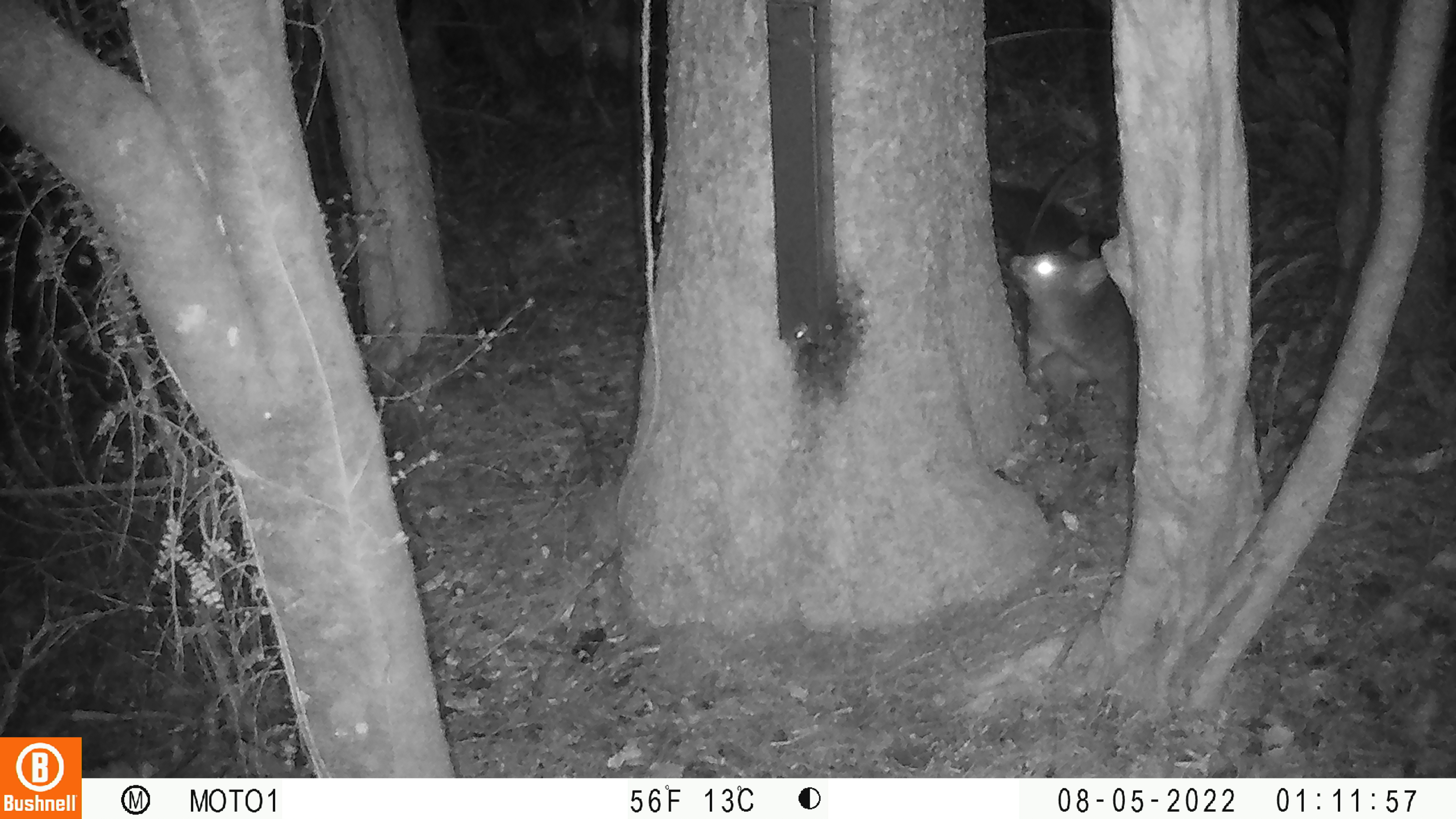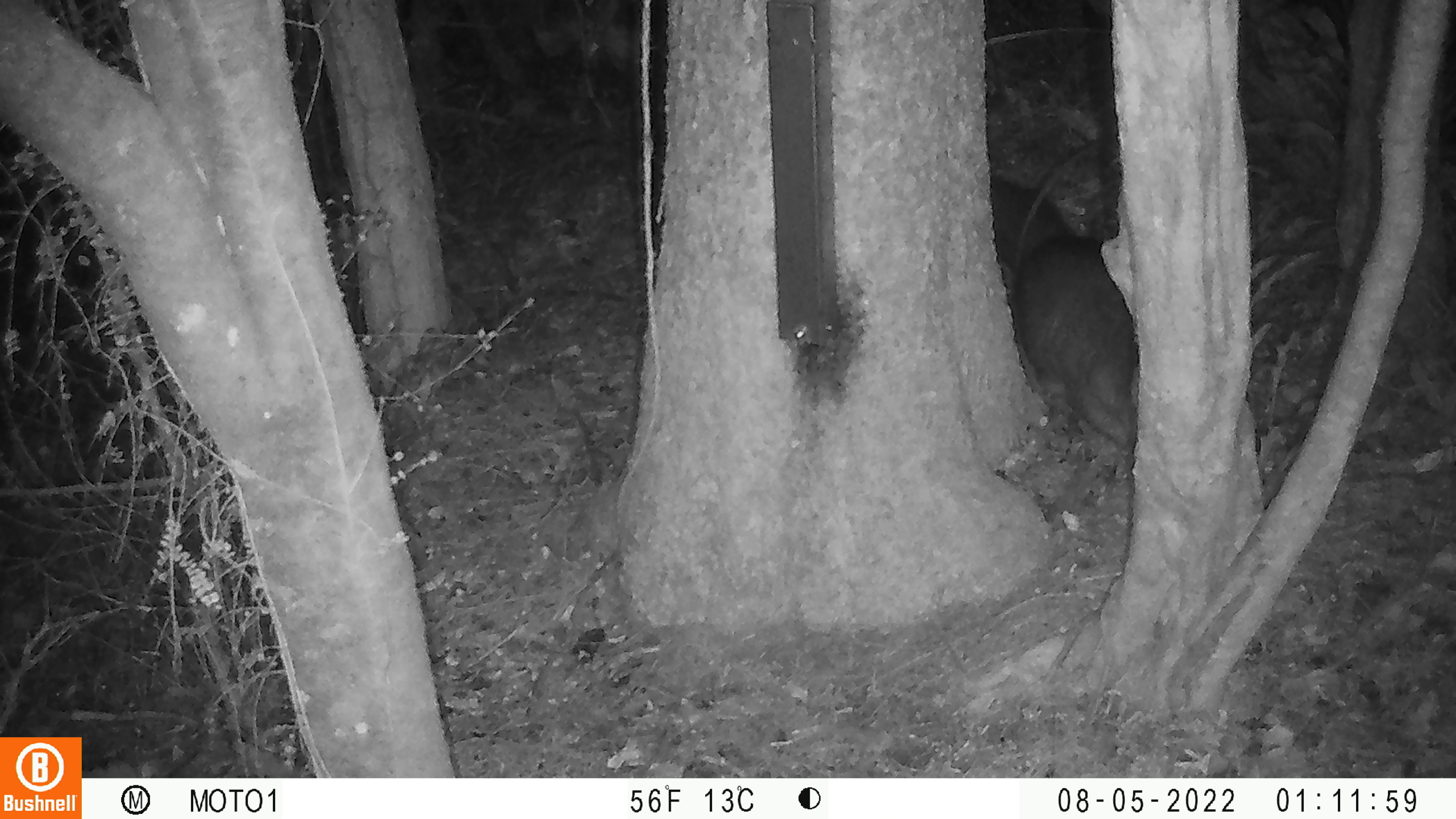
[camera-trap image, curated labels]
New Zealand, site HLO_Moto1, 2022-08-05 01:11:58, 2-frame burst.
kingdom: Animalia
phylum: Chordata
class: Mammalia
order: Diprotodontia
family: Phalangeridae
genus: Trichosurus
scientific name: Trichosurus vulpecula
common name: common brushtail possum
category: possum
Possum (common brushtail possum) (Trichosurus vulpecula).